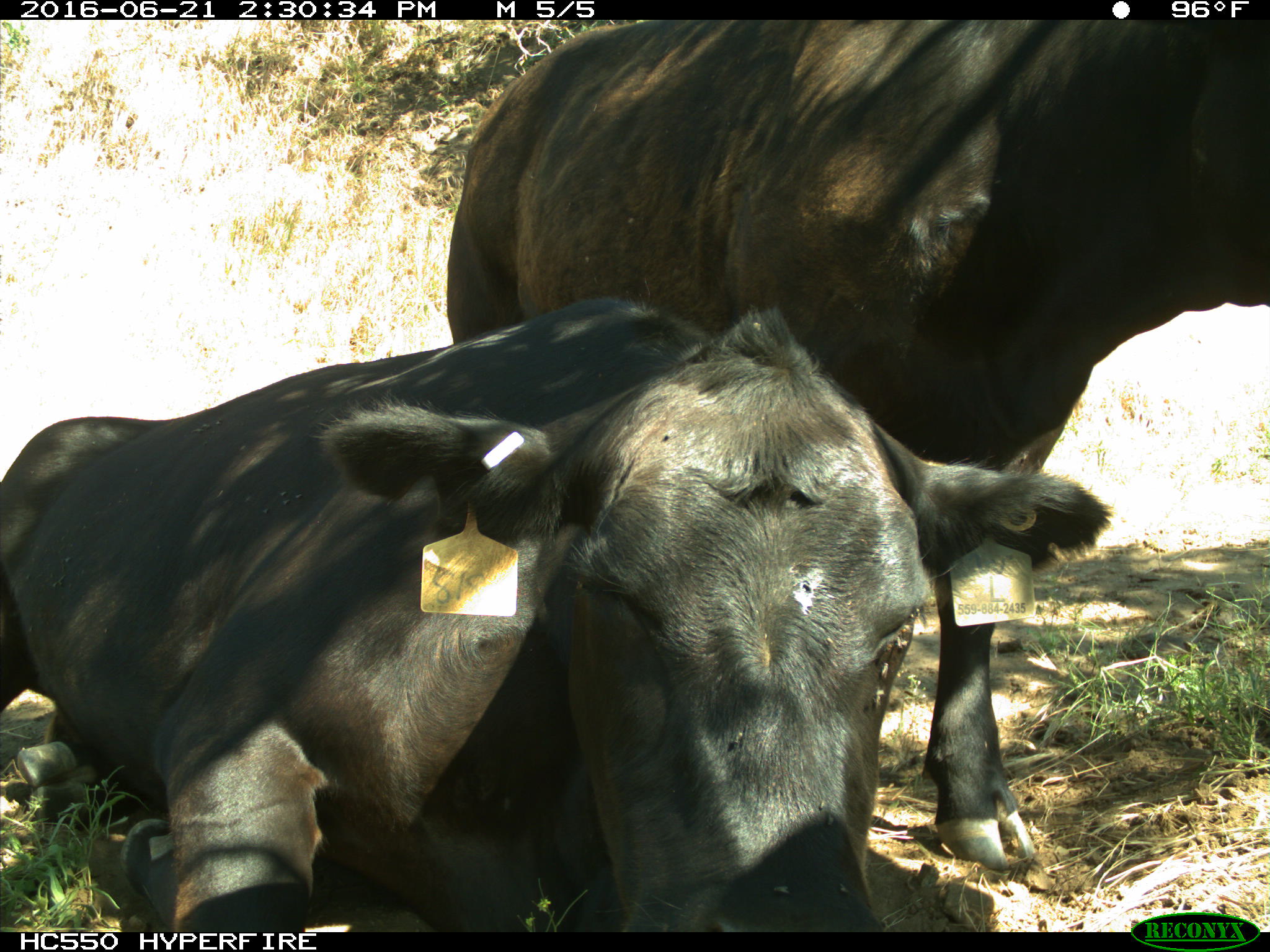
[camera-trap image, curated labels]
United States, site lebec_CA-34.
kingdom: Animalia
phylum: Chordata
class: Mammalia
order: Artiodactyla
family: Bovidae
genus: Bos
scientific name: Bos taurus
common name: domestic cow